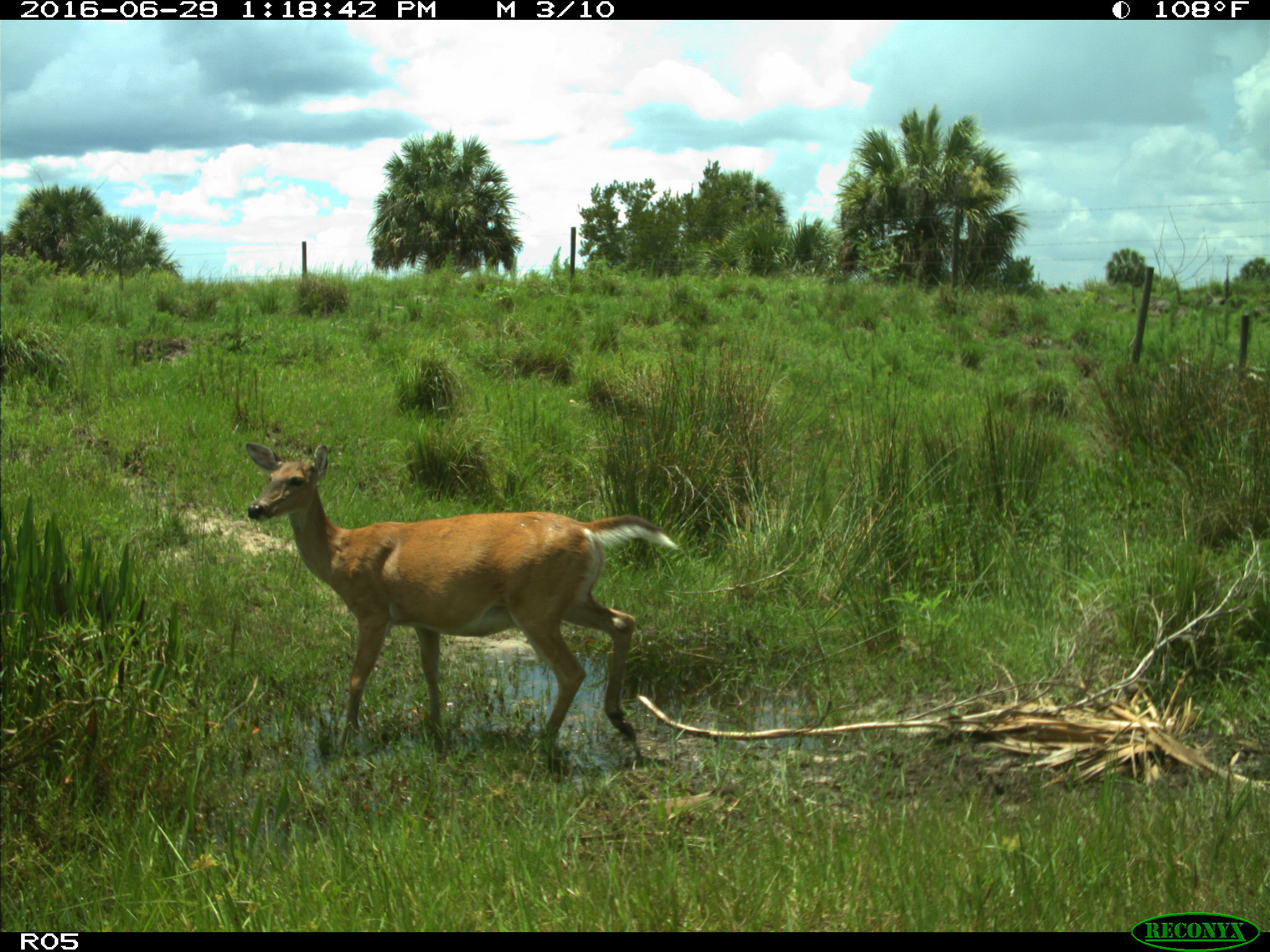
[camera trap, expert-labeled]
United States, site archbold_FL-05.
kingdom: Animalia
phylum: Chordata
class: Mammalia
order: Artiodactyla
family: Cervidae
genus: Odocoileus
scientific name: Odocoileus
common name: deer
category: unidentified deer